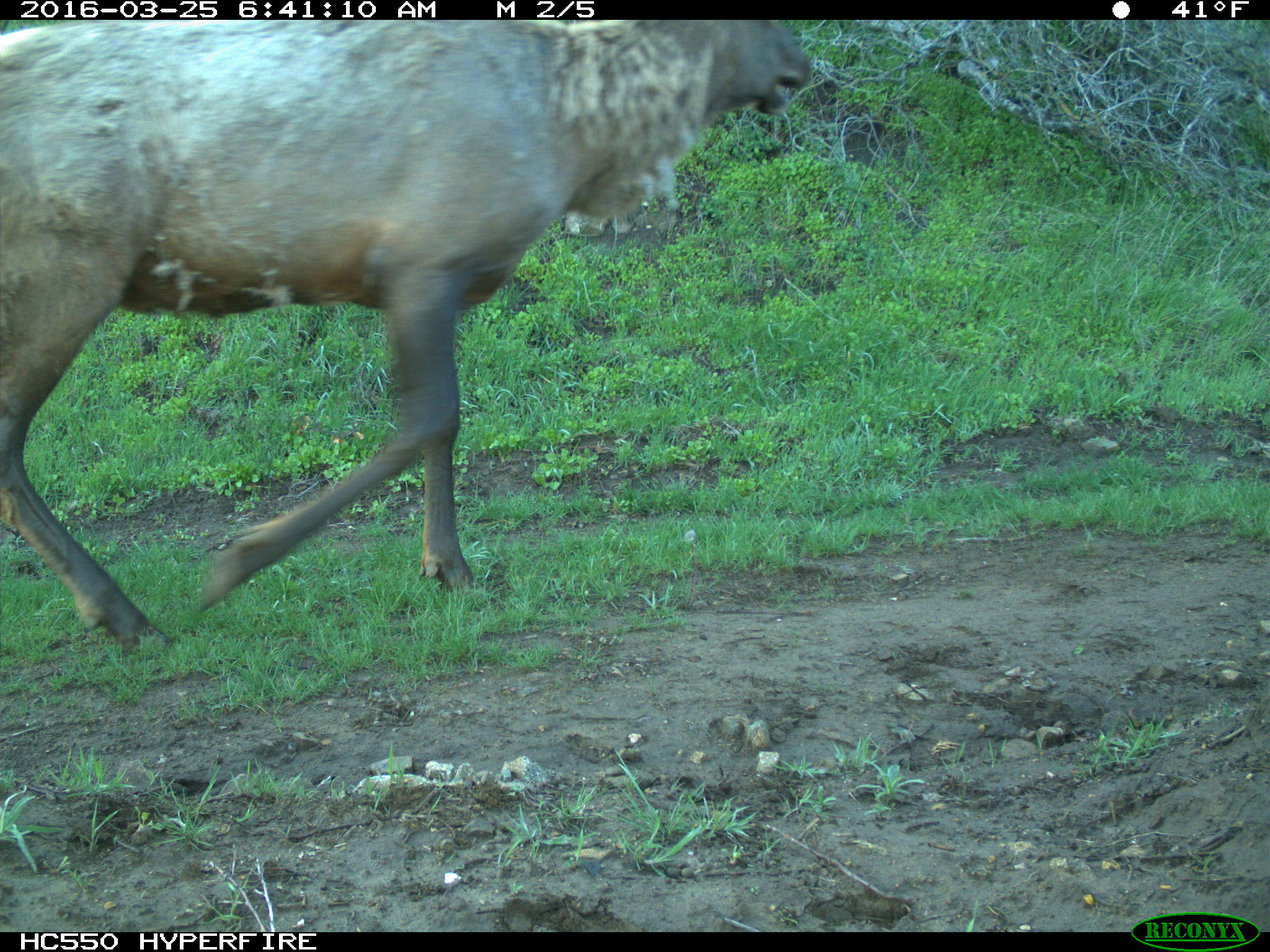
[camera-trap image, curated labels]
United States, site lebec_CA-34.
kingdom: Animalia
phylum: Chordata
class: Mammalia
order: Artiodactyla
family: Cervidae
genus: Cervus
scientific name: Cervus canadensis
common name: elk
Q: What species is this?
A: Cervus canadensis (elk).